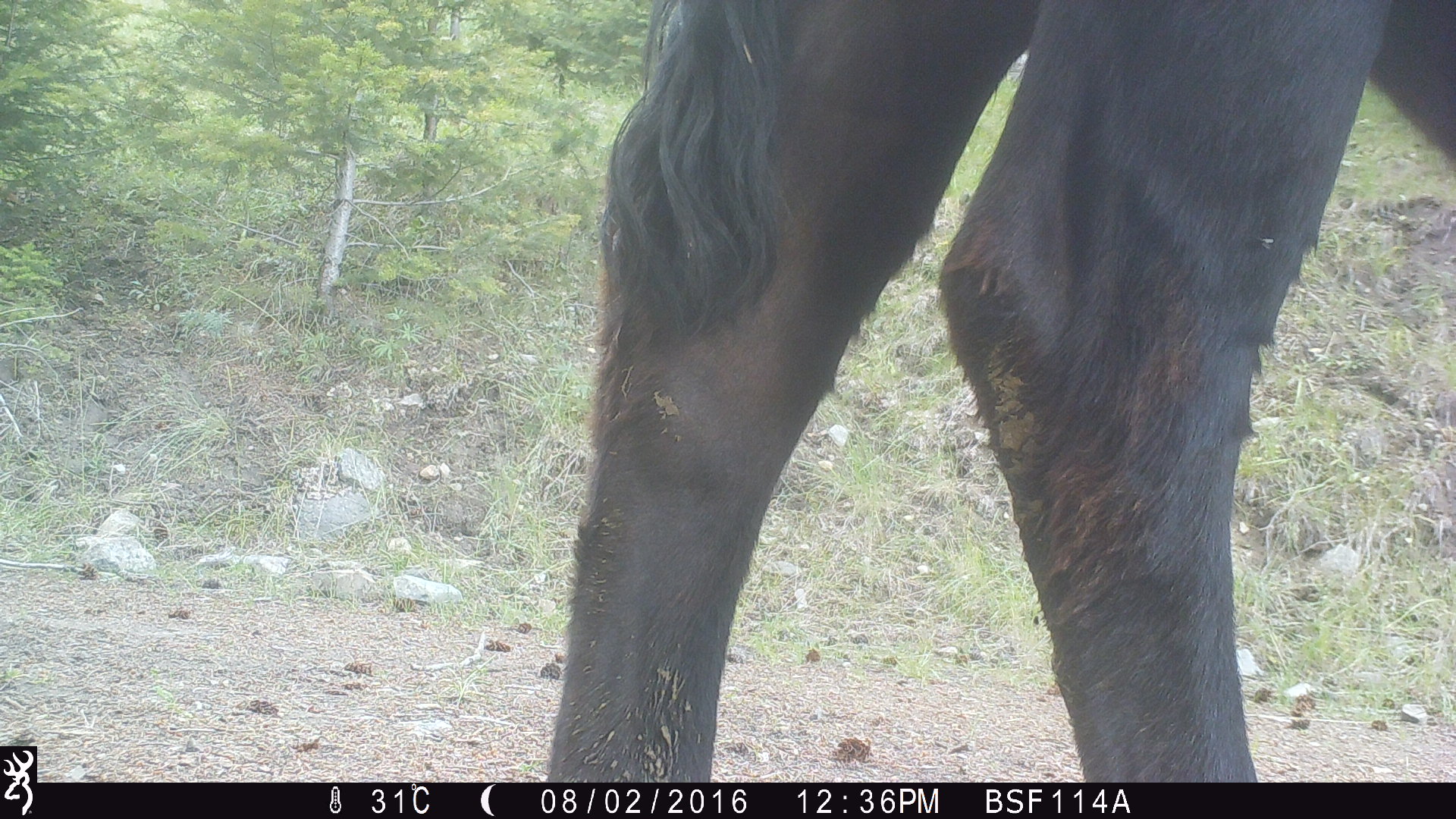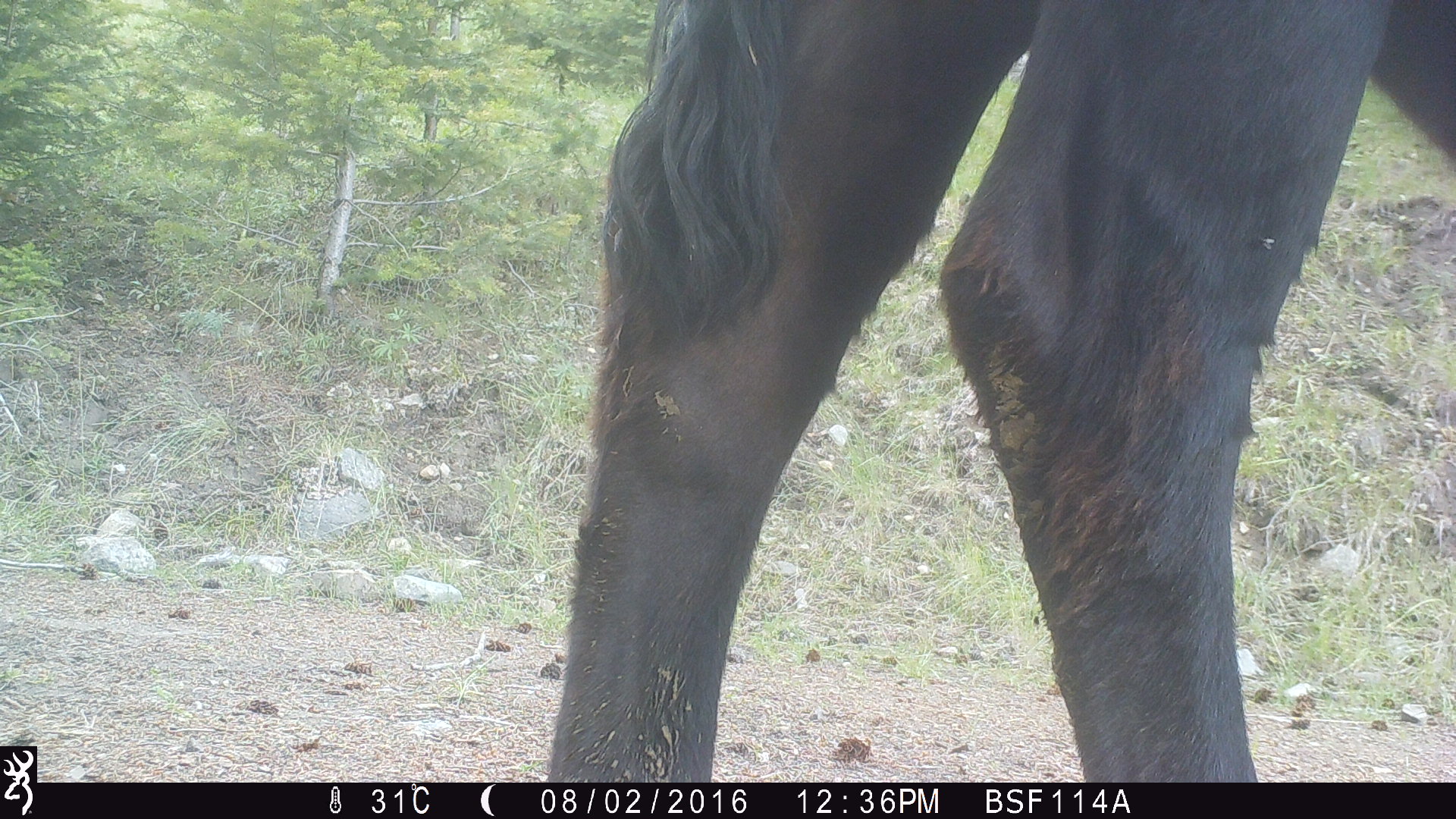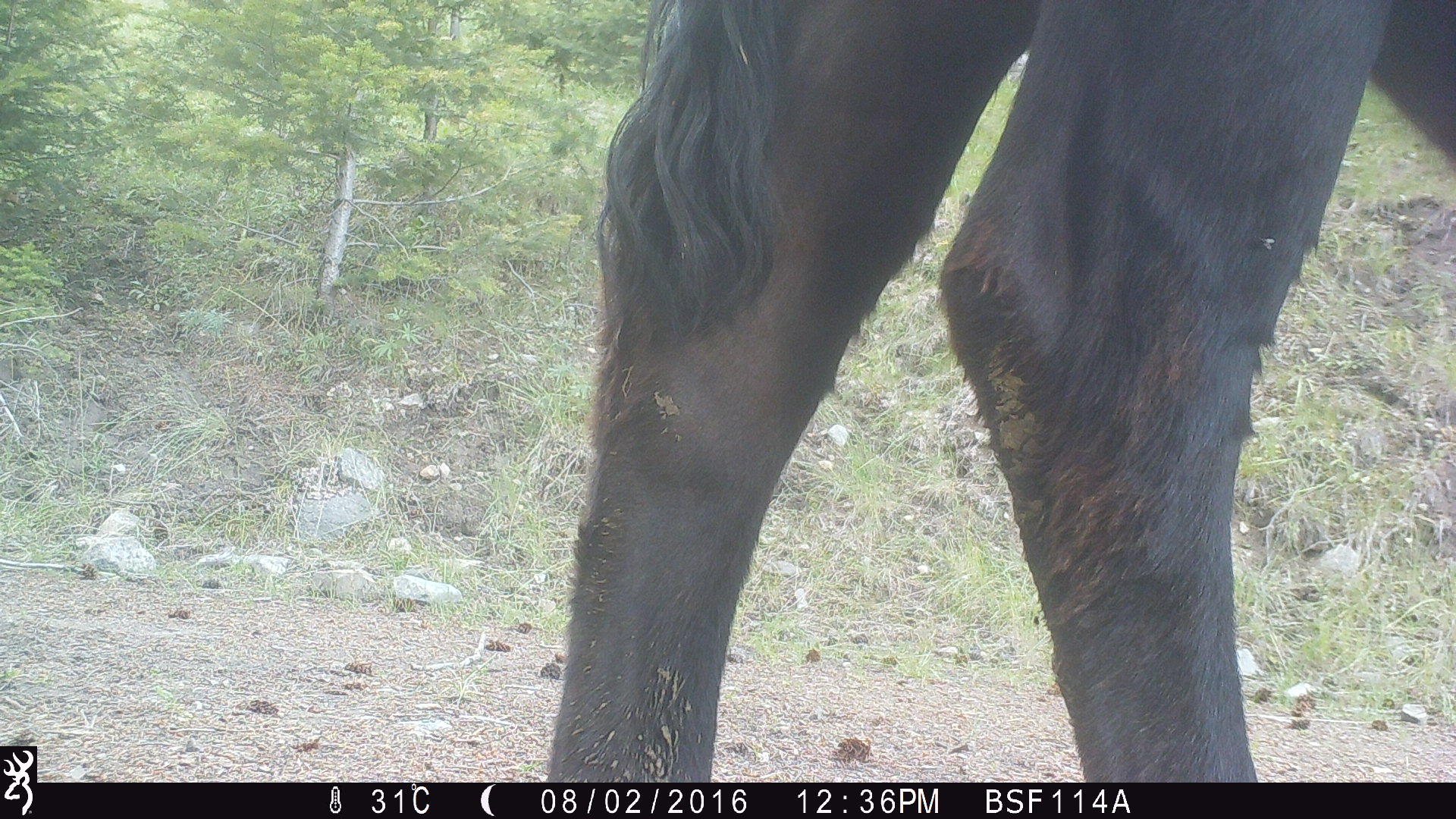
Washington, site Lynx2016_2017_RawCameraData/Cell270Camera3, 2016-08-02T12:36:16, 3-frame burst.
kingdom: Animalia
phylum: Chordata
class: Mammalia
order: Artiodactyla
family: Bovidae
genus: Bos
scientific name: Bos taurus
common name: domestic cattle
Domestic cattle (Bos taurus). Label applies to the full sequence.